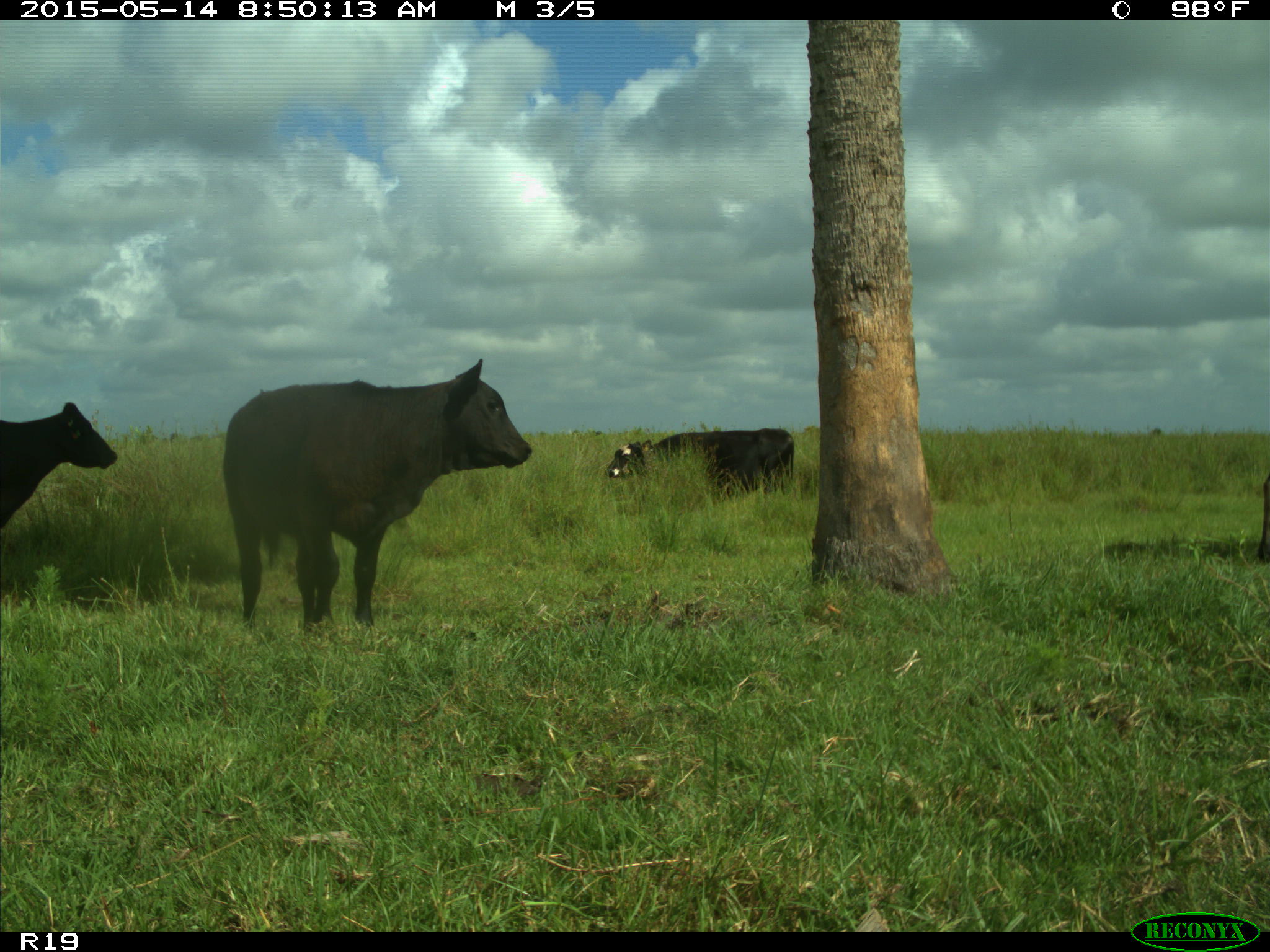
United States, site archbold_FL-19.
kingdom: Animalia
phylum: Chordata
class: Mammalia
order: Artiodactyla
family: Bovidae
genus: Bos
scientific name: Bos taurus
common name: domestic cow